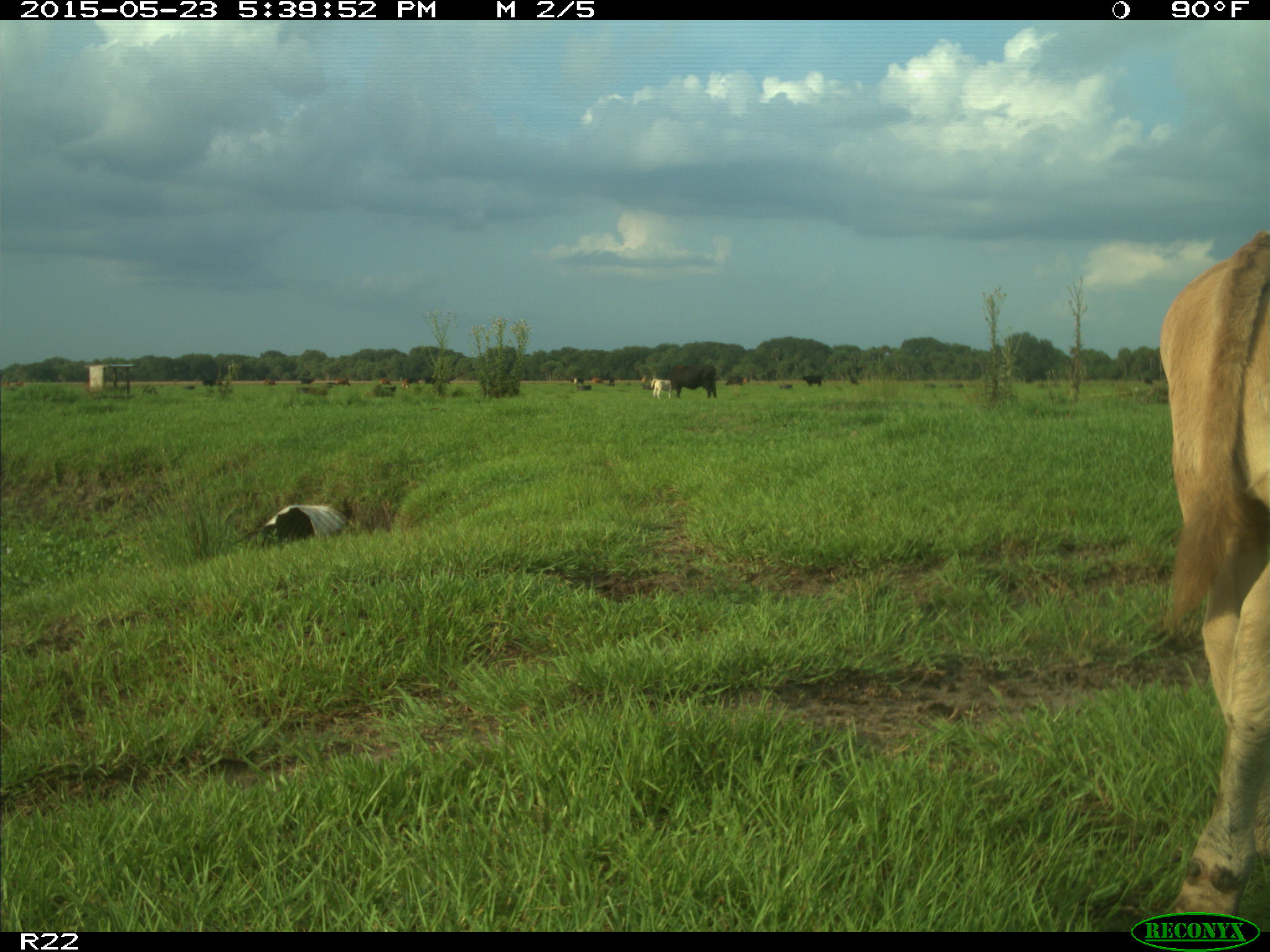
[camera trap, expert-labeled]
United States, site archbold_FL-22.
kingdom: Animalia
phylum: Chordata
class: Mammalia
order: Artiodactyla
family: Bovidae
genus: Bos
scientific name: Bos taurus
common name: domestic cow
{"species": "Bos taurus (domestic cow)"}